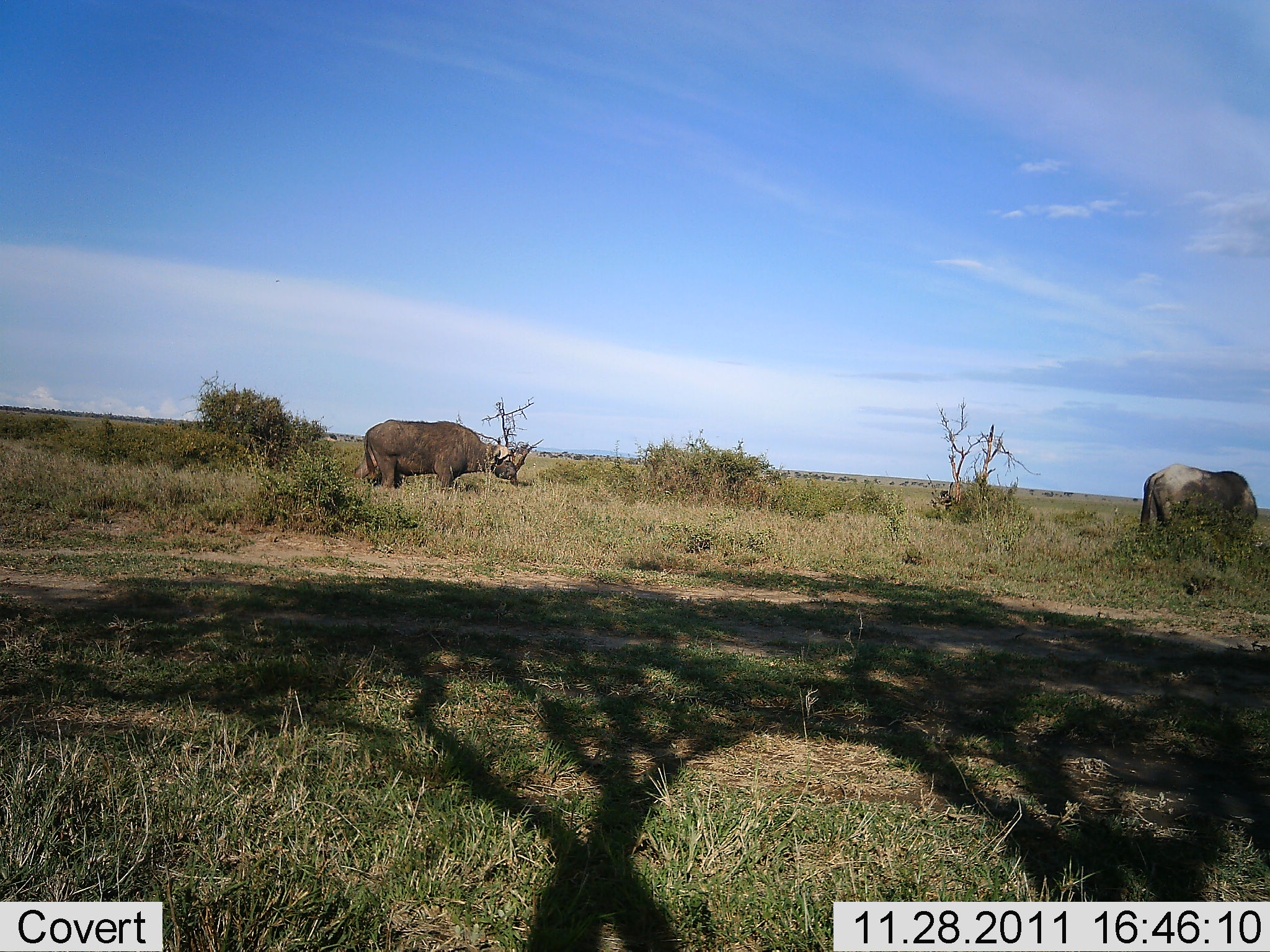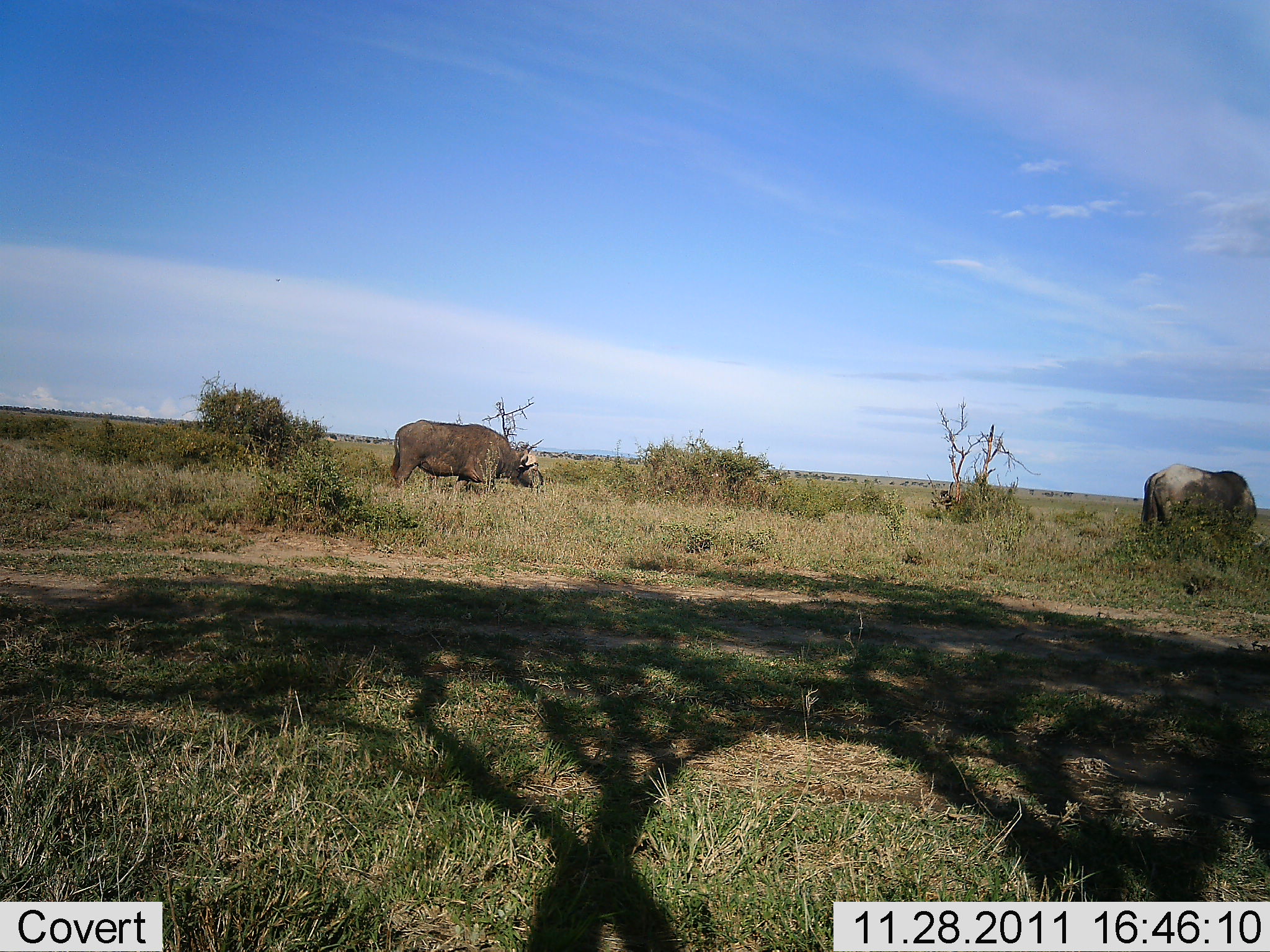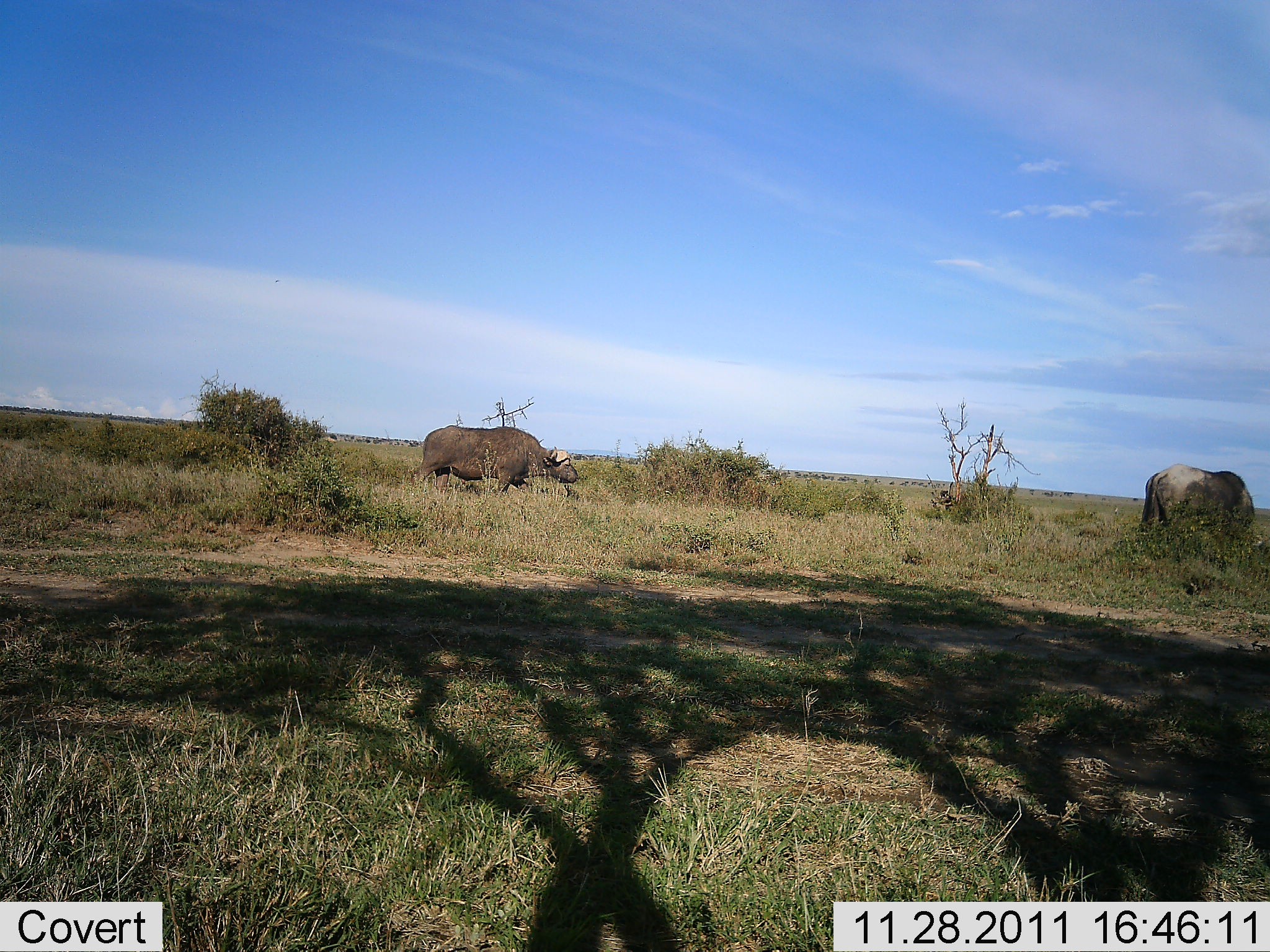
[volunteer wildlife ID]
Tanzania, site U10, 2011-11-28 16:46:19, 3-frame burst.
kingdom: Animalia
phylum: Chordata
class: Mammalia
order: Artiodactyla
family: Bovidae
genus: Syncerus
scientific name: Syncerus caffer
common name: cape buffalo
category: buffalo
Buffalo (cape buffalo) (Syncerus caffer), count 2. Behavior (volunteer vote fractions): standing 30%, resting 0%, moving 80%, interacting 0%. Young present (vote fraction): 0%. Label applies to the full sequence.